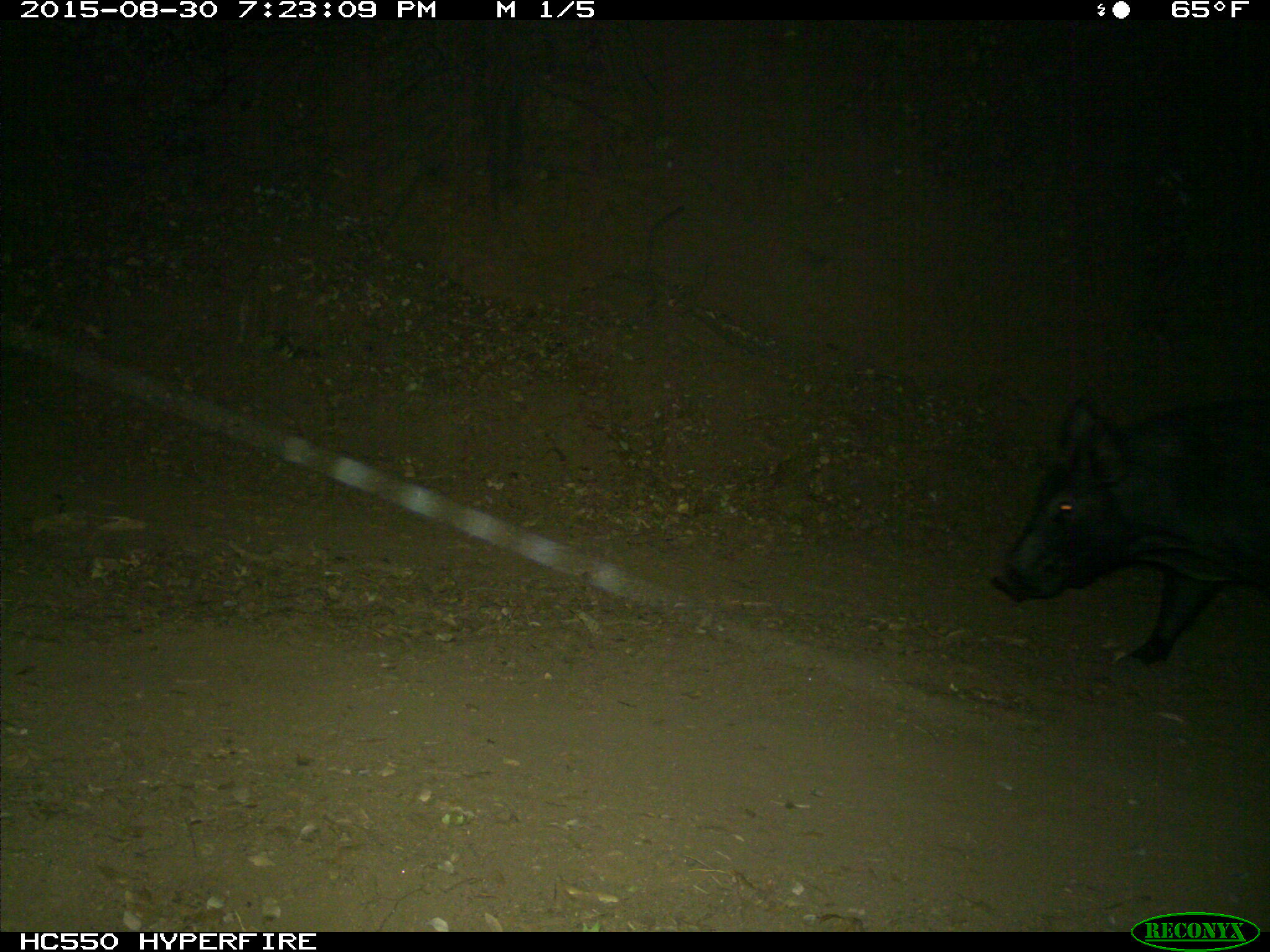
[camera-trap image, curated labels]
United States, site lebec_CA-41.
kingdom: Animalia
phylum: Chordata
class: Mammalia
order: Artiodactyla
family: Suidae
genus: Sus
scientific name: Sus scrofa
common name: wild boar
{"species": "Sus scrofa (wild boar)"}